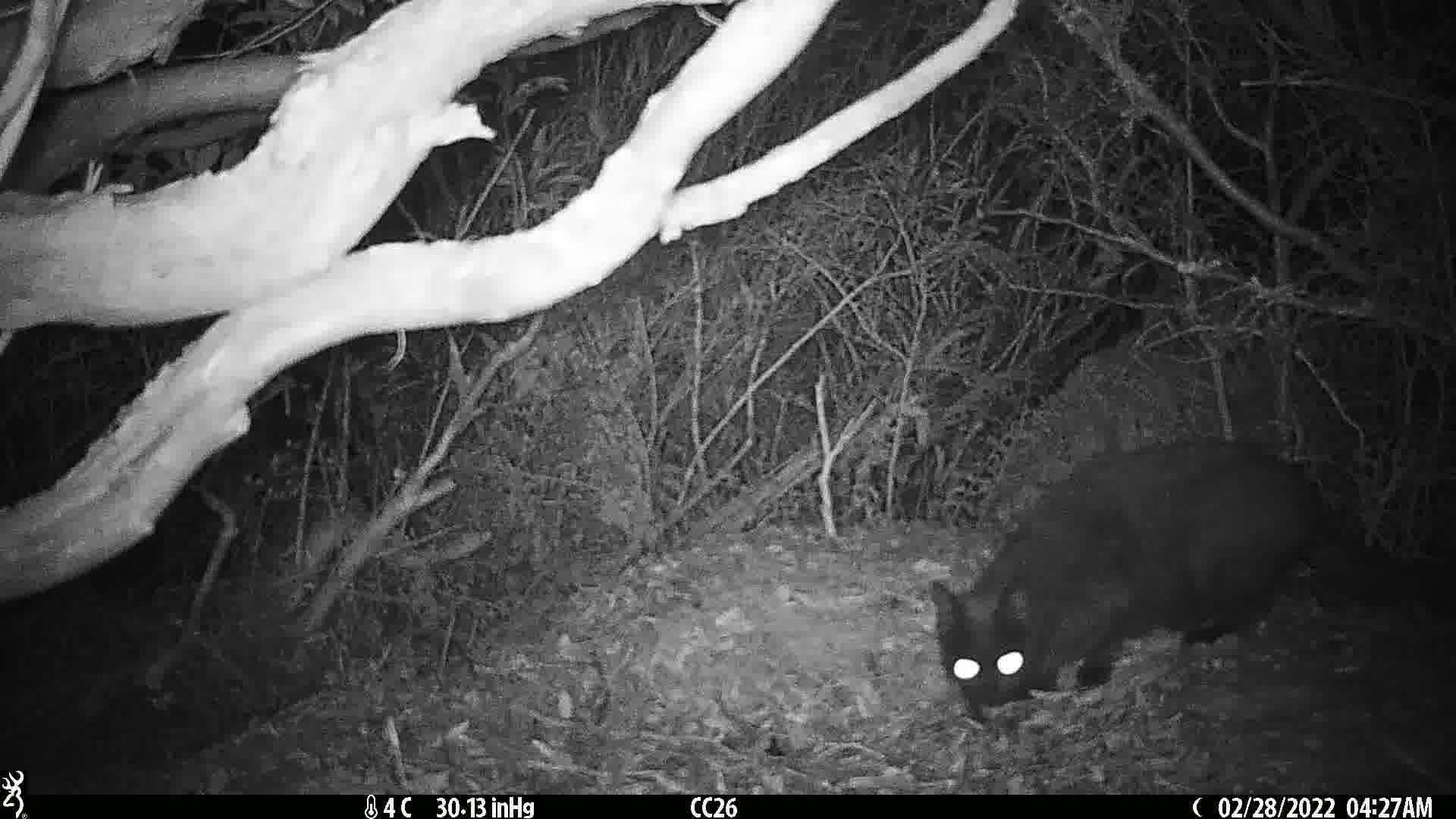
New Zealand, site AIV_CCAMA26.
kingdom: Animalia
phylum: Chordata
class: Mammalia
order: Carnivora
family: Felidae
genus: Felis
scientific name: Felis catus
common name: domestic cat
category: cat